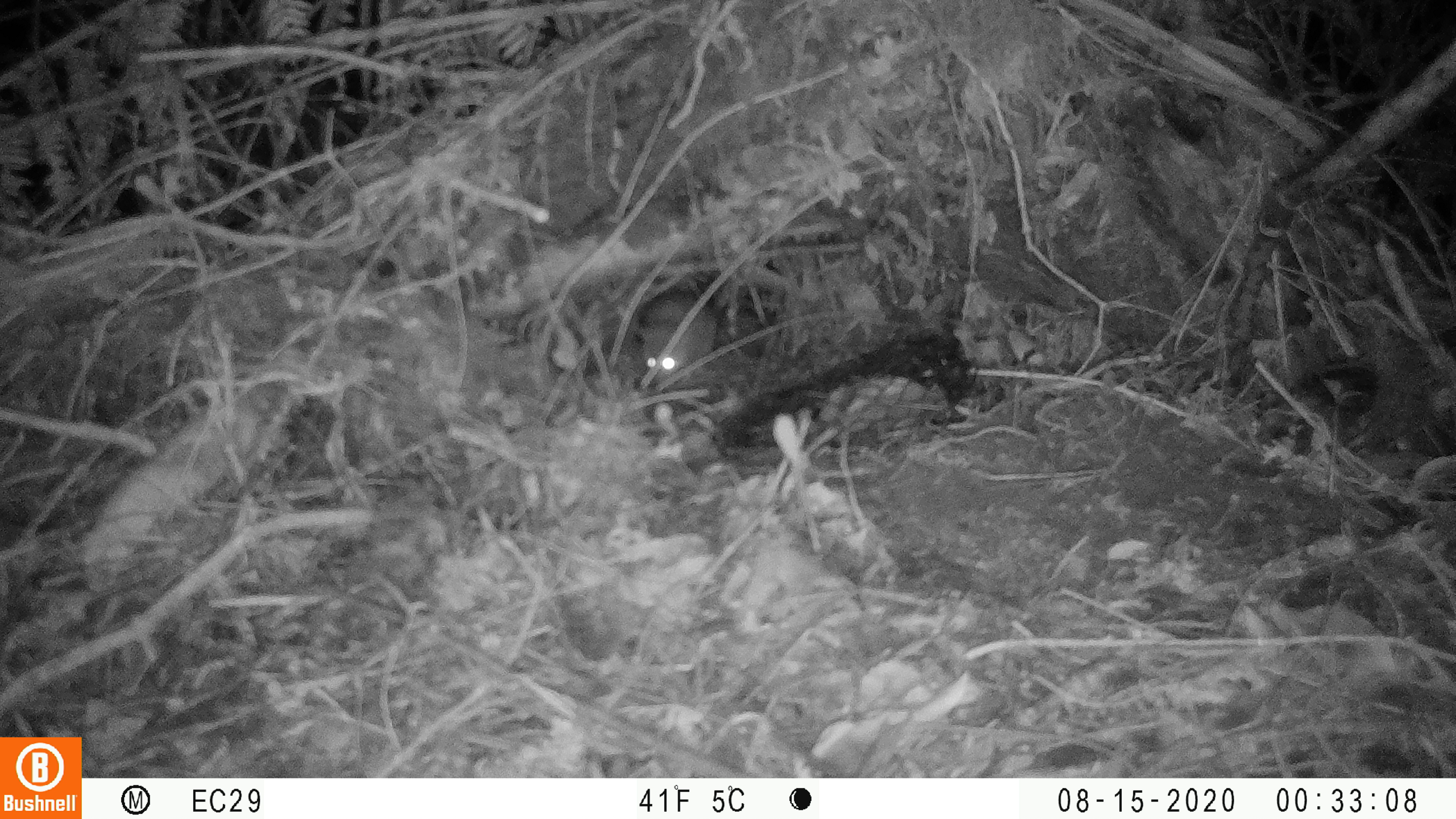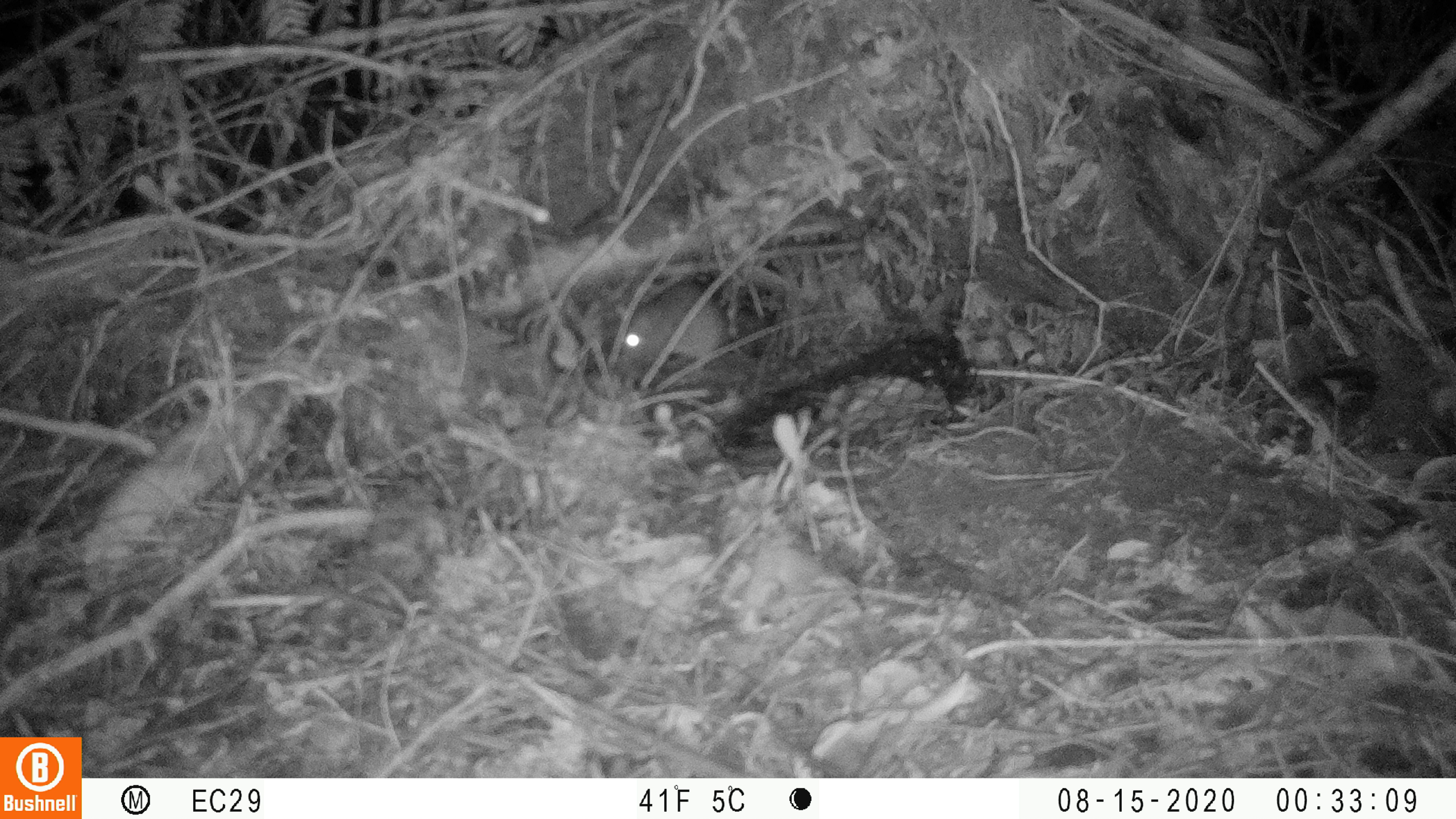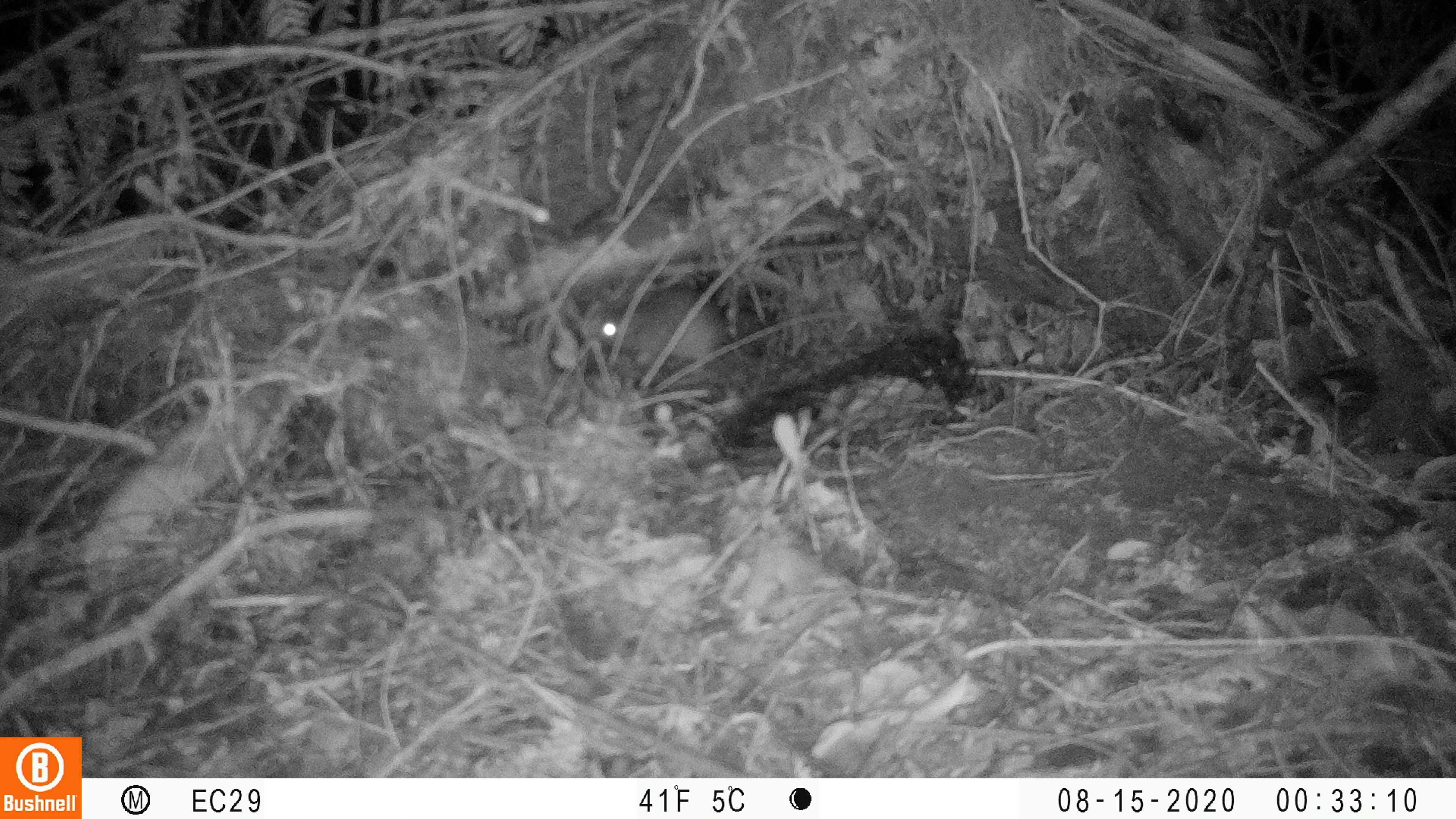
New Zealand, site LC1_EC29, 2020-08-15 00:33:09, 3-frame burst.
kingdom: Animalia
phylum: Chordata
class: Mammalia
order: Rodentia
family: Muridae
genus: Rattus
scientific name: Rattus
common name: rat